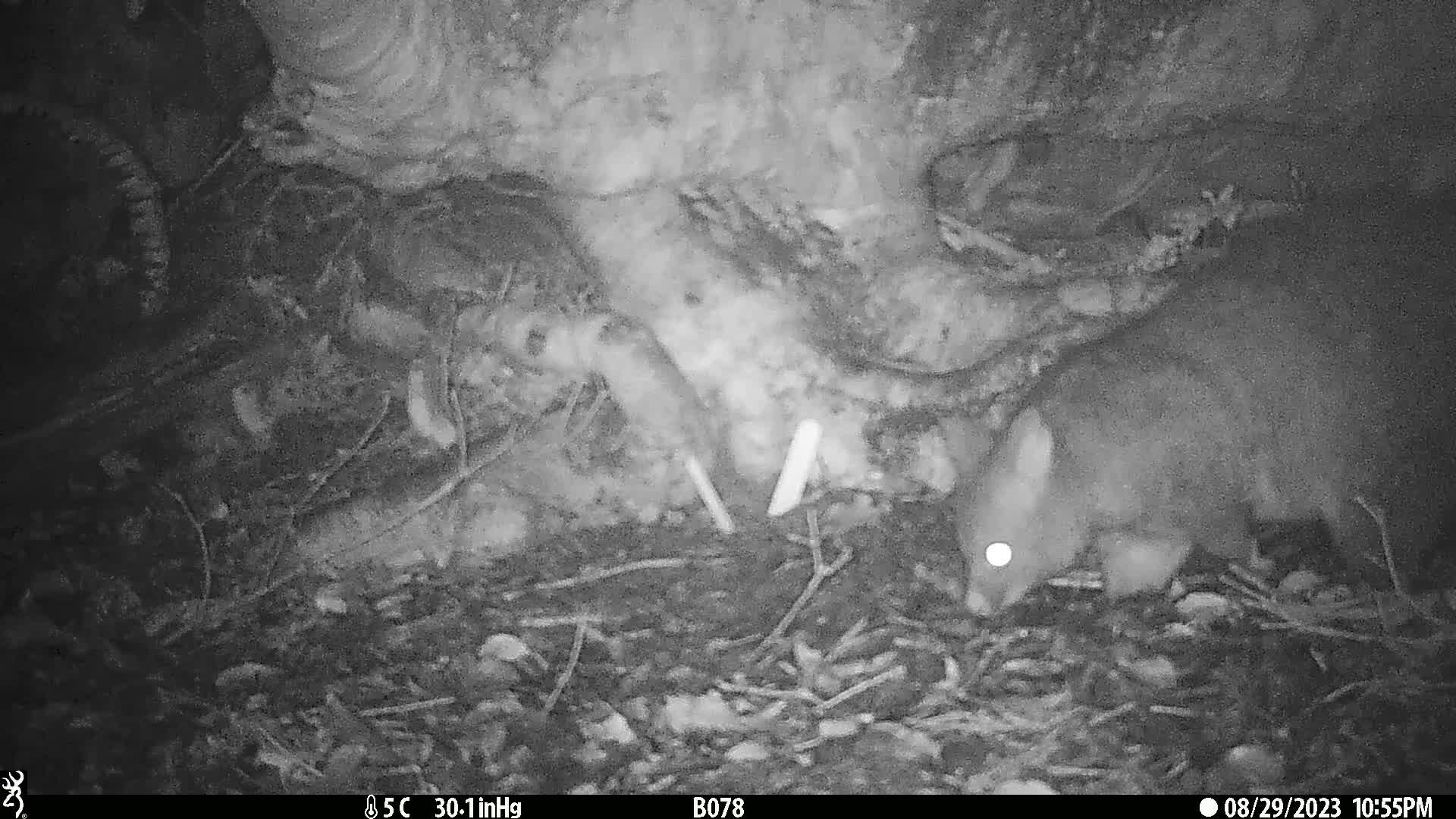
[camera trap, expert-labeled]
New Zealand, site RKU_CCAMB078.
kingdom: Animalia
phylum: Chordata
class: Mammalia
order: Diprotodontia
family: Phalangeridae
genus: Trichosurus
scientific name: Trichosurus vulpecula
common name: common brushtail possum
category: possum